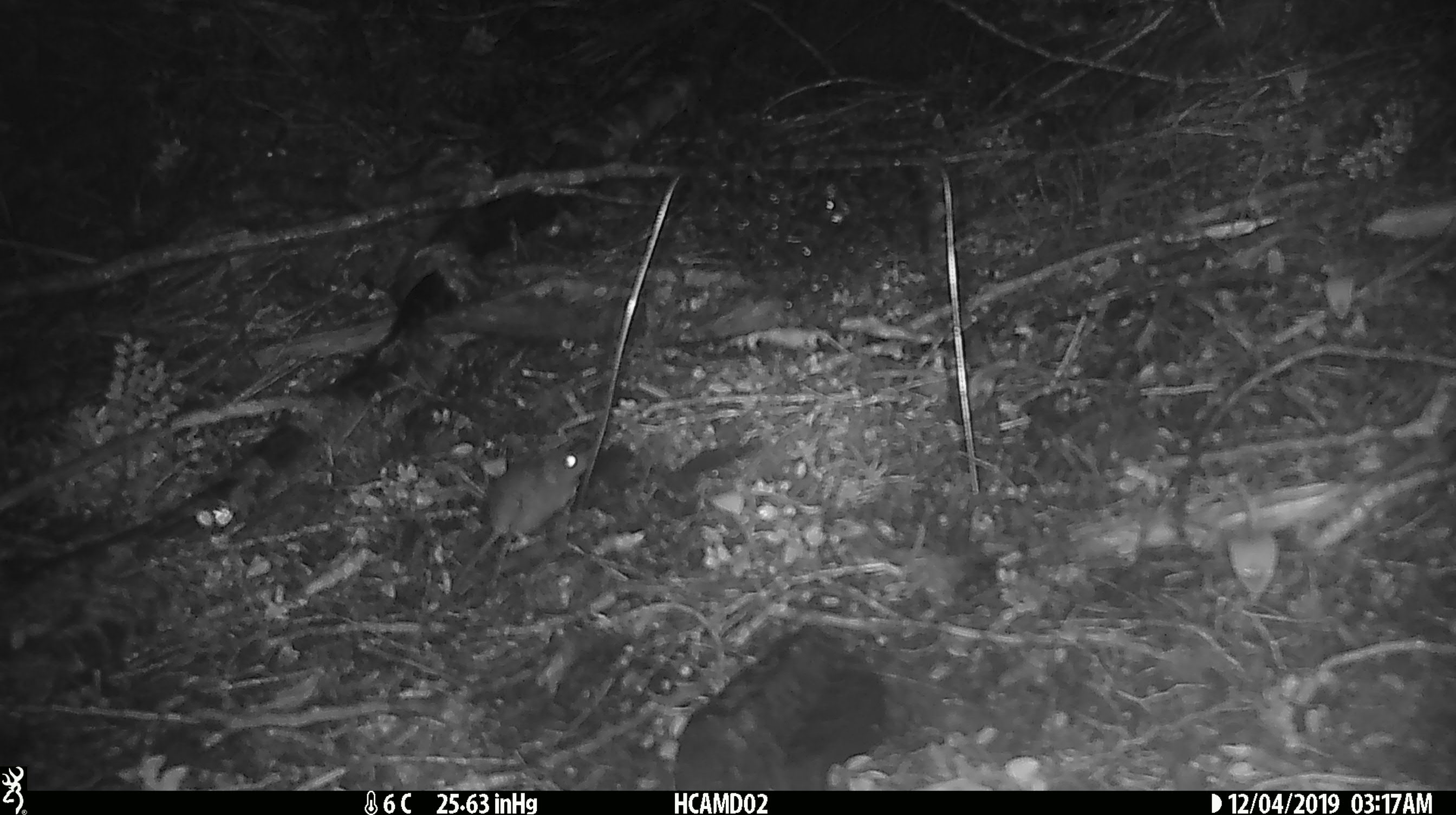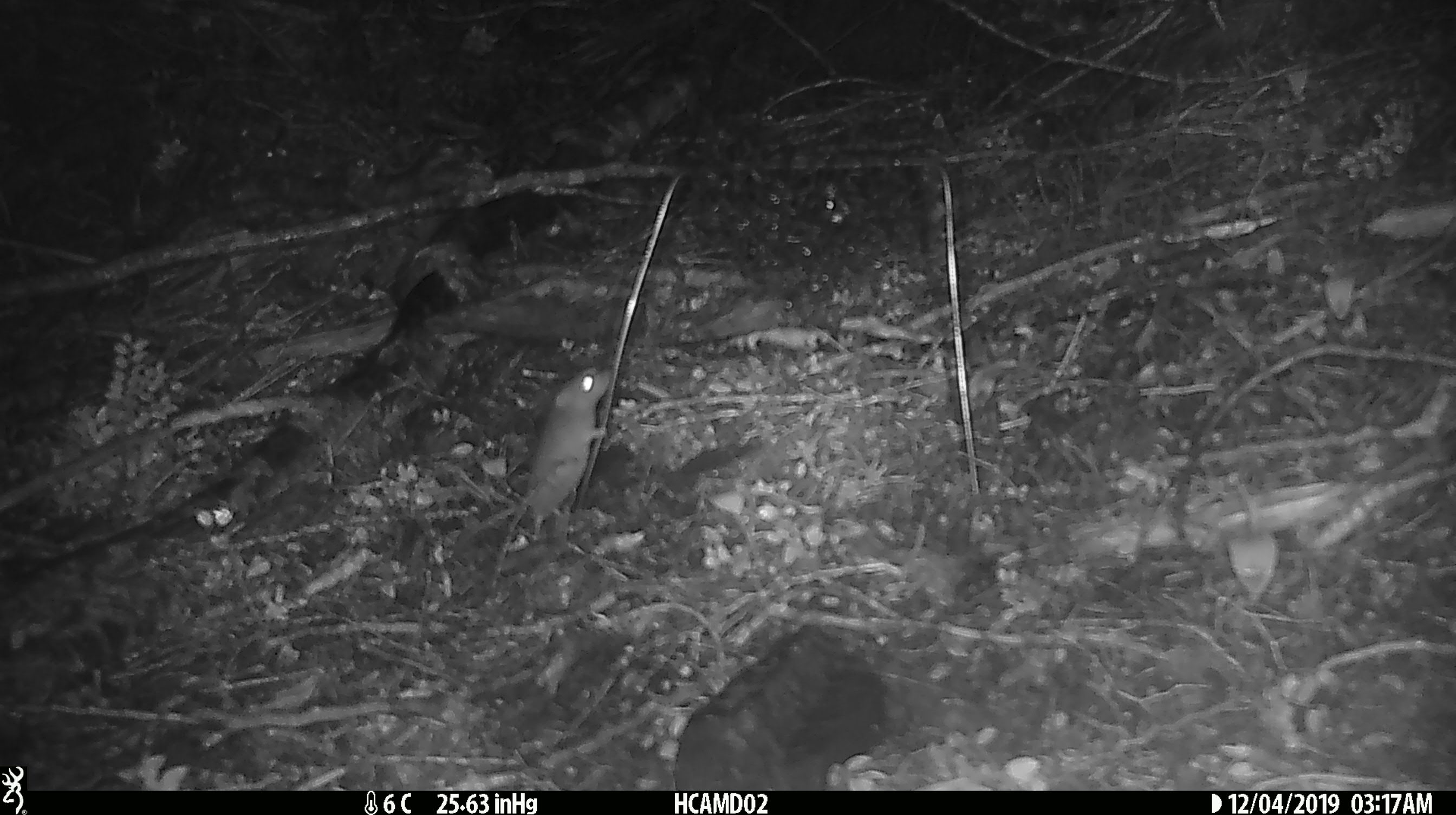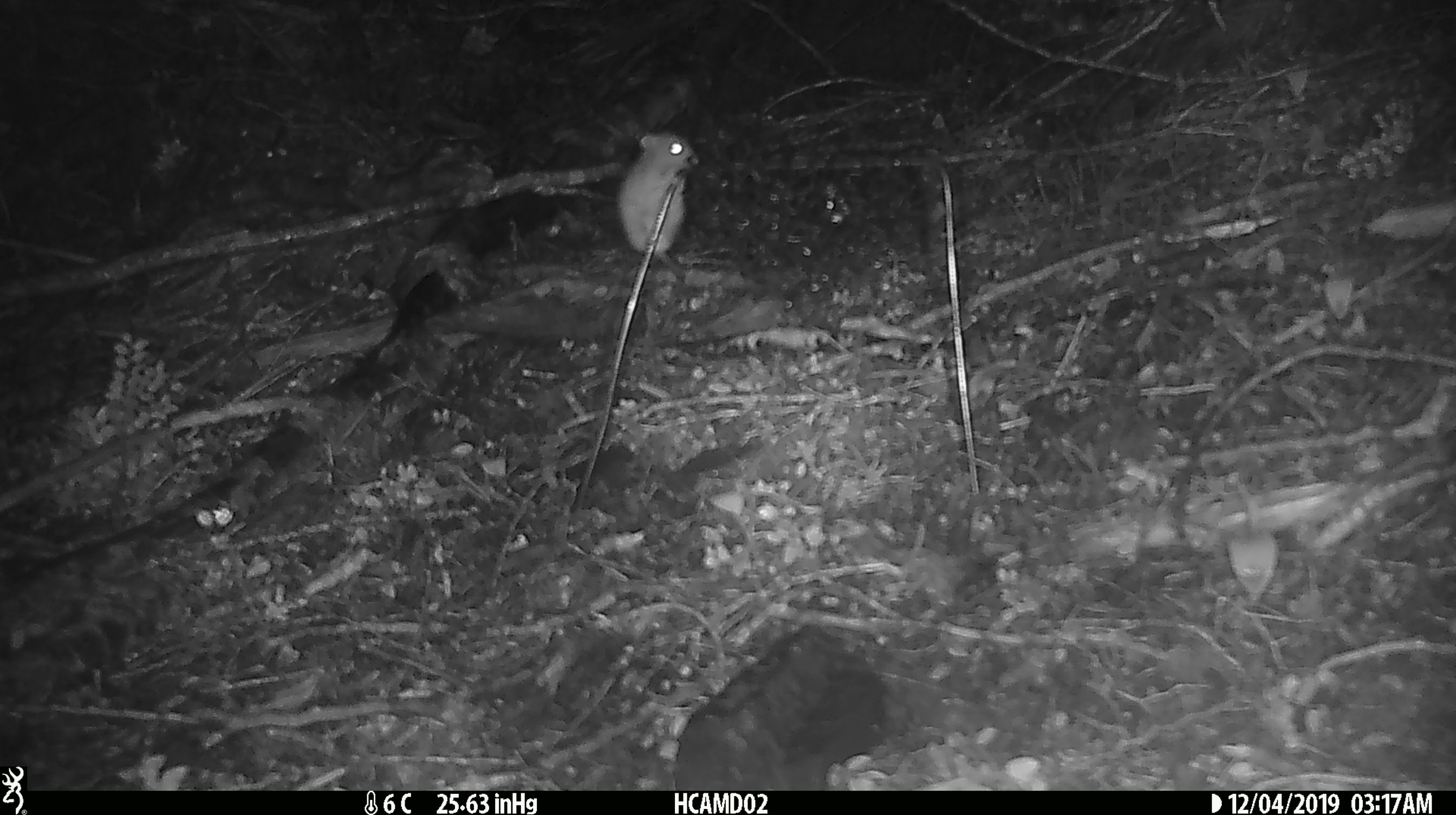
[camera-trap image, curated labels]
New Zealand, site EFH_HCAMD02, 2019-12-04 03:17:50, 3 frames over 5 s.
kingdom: Animalia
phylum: Chordata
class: Mammalia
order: Rodentia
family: Muridae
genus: Mus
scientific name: Mus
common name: mouse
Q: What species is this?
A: Mouse (Mus).